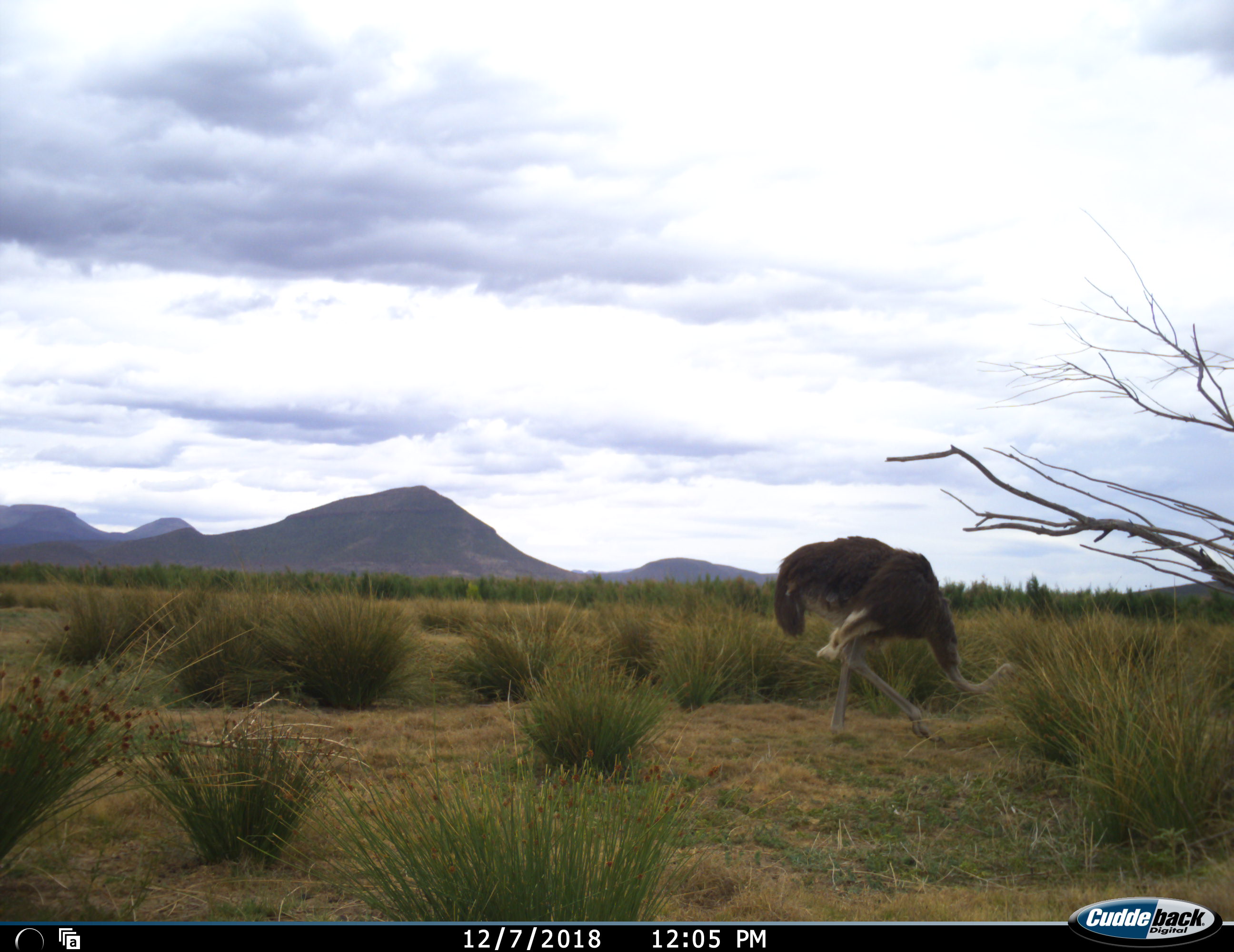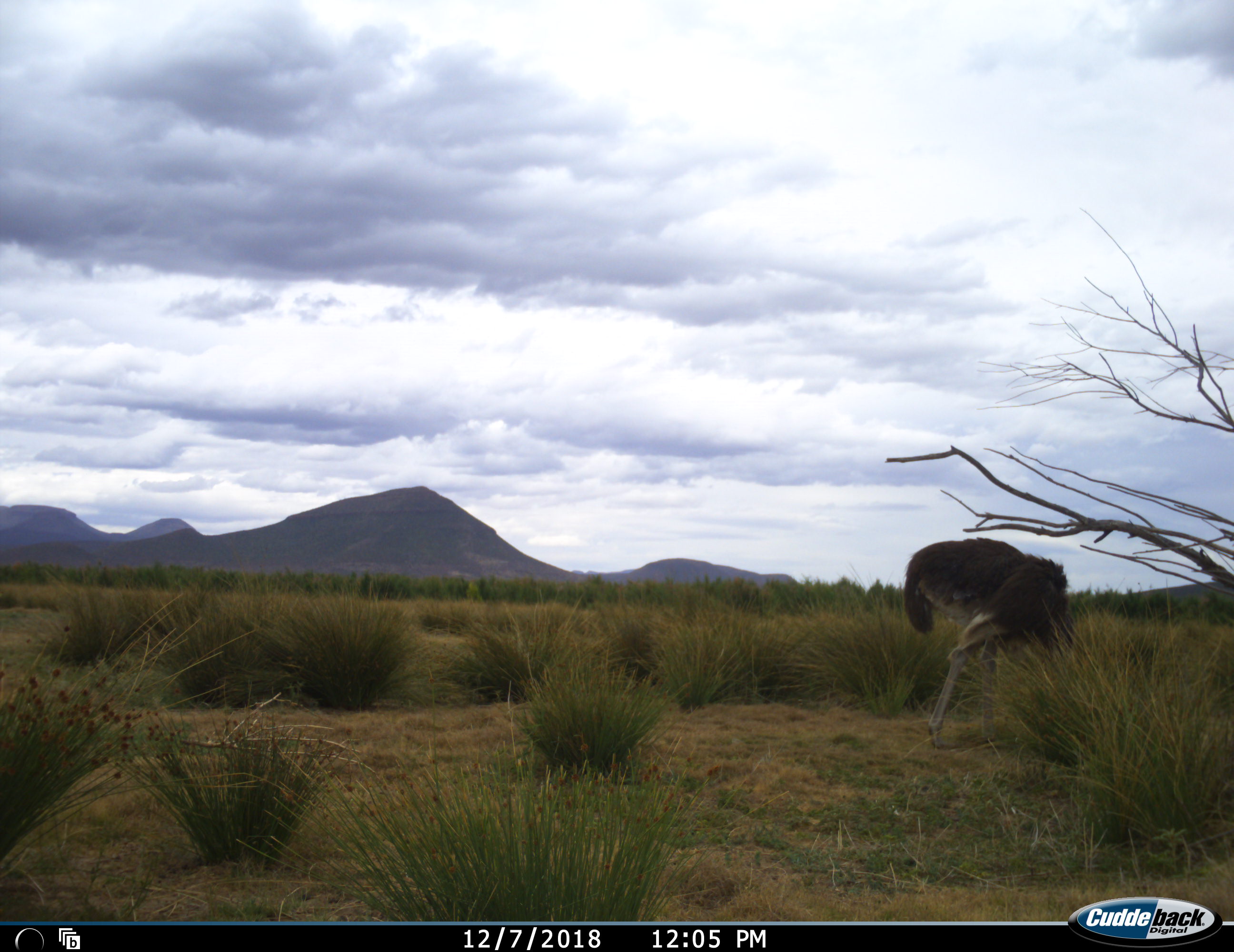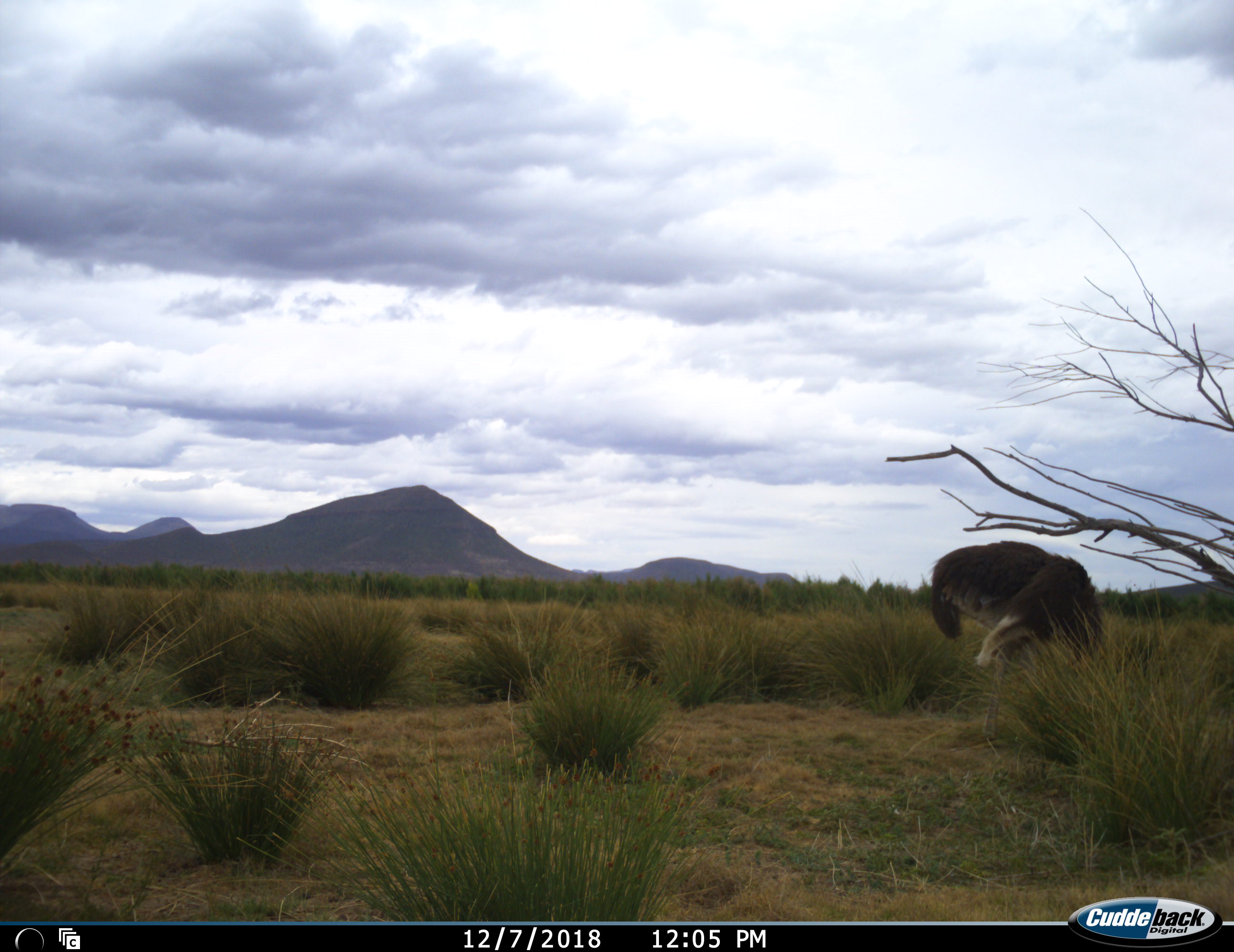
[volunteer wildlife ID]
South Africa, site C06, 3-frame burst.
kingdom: Animalia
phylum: Chordata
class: Aves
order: Struthioniformes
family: Struthionidae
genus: Struthio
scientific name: Struthio camelus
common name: ostrich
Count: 1.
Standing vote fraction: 0%.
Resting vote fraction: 0%.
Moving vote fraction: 55%.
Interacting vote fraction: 0%.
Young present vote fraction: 0%.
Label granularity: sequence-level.